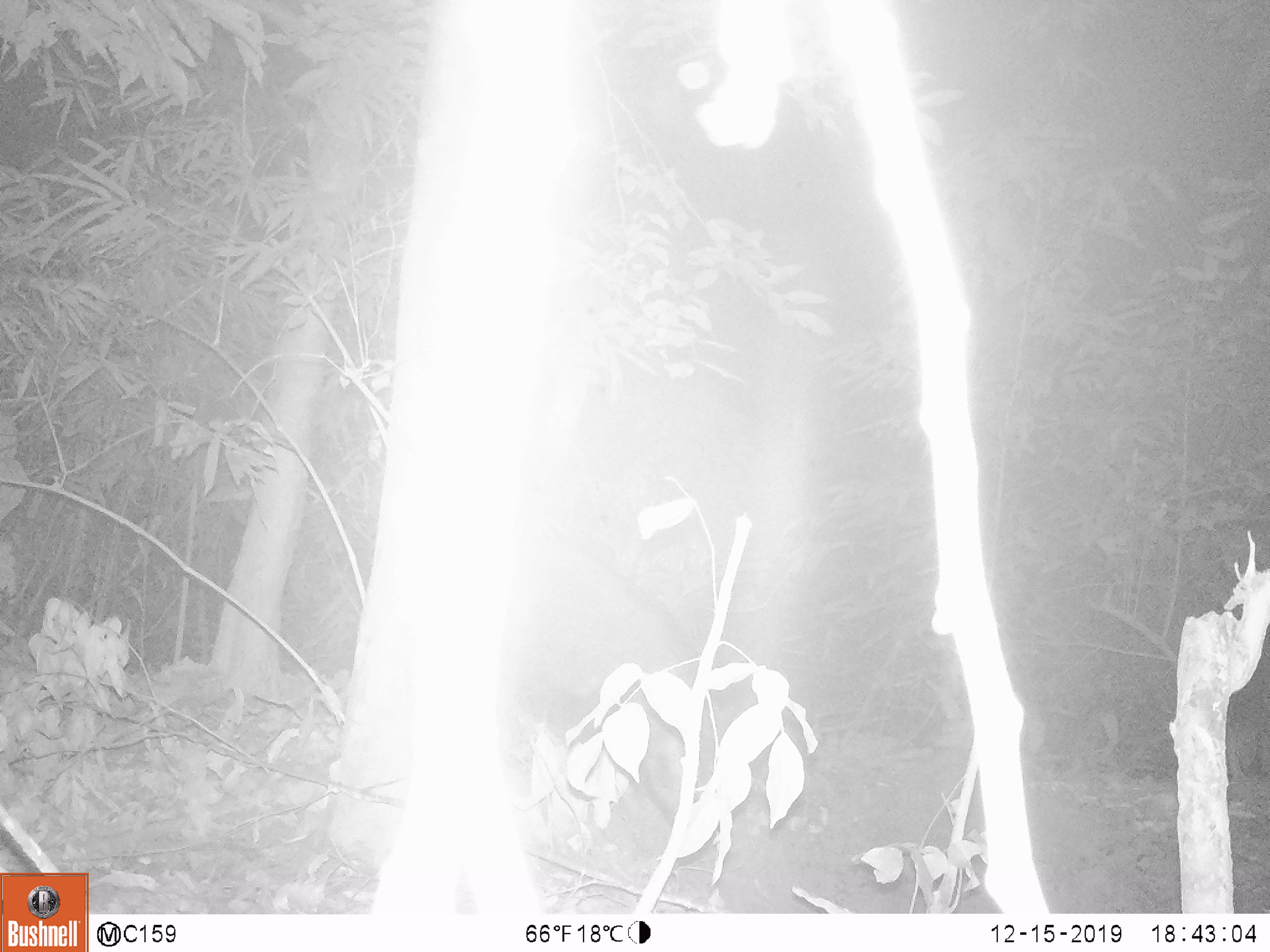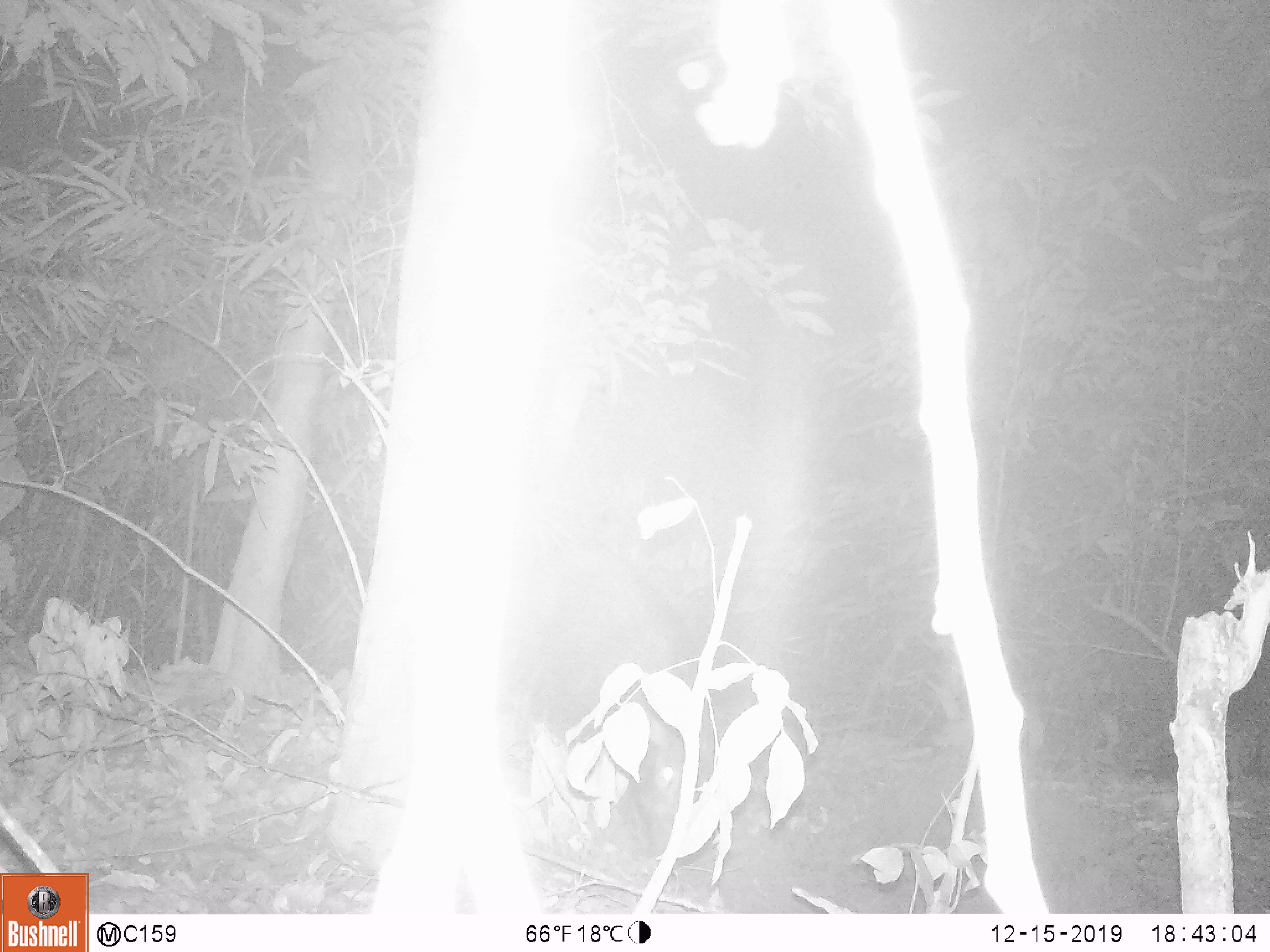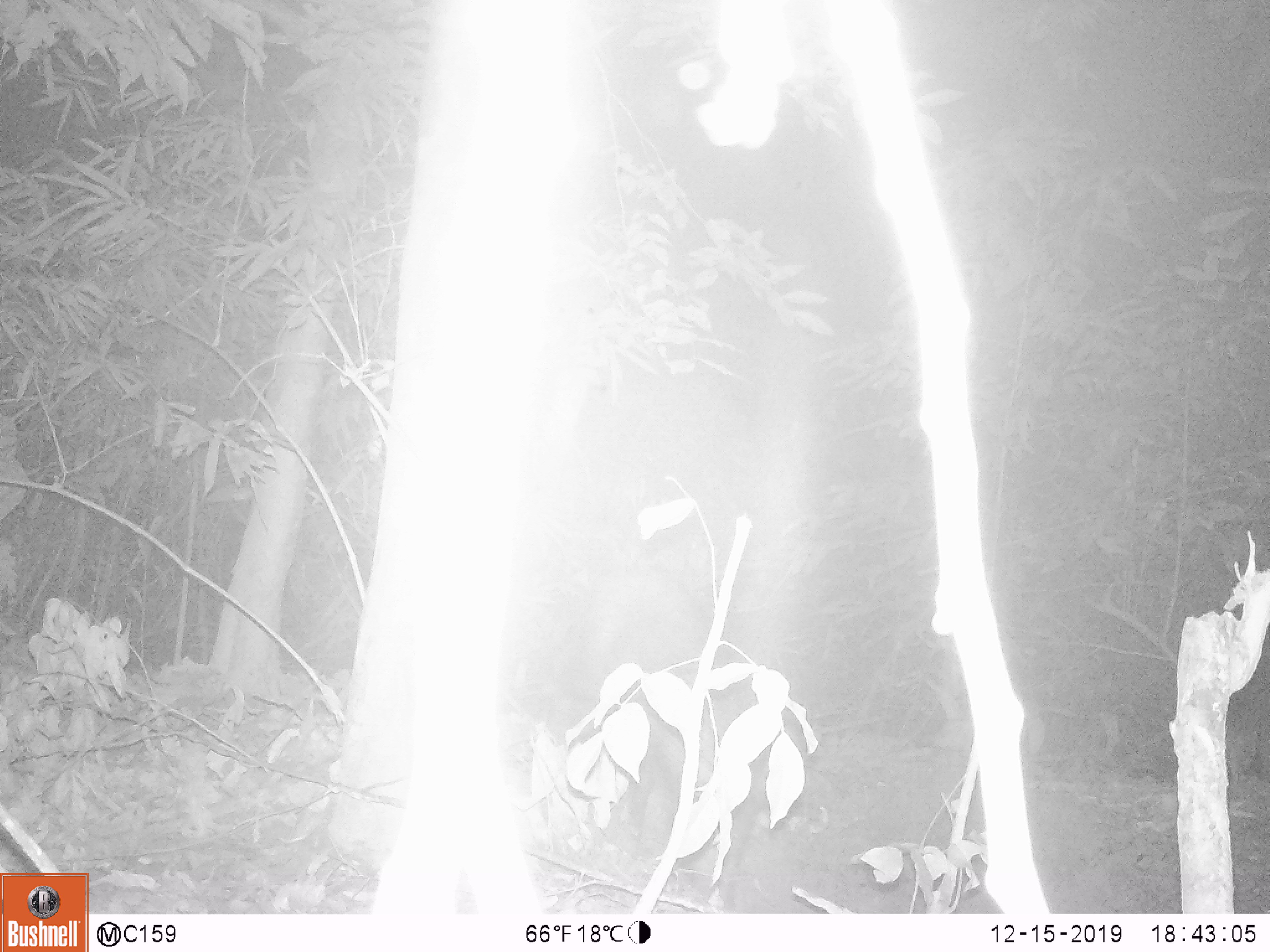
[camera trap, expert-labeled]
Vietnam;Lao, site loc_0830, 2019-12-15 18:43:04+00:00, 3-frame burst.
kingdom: Animalia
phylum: Chordata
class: Mammalia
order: Artiodactyla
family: Suidae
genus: Sus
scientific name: Sus scrofa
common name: eurasian wild pig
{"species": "eurasian wild pig (Sus scrofa)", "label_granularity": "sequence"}